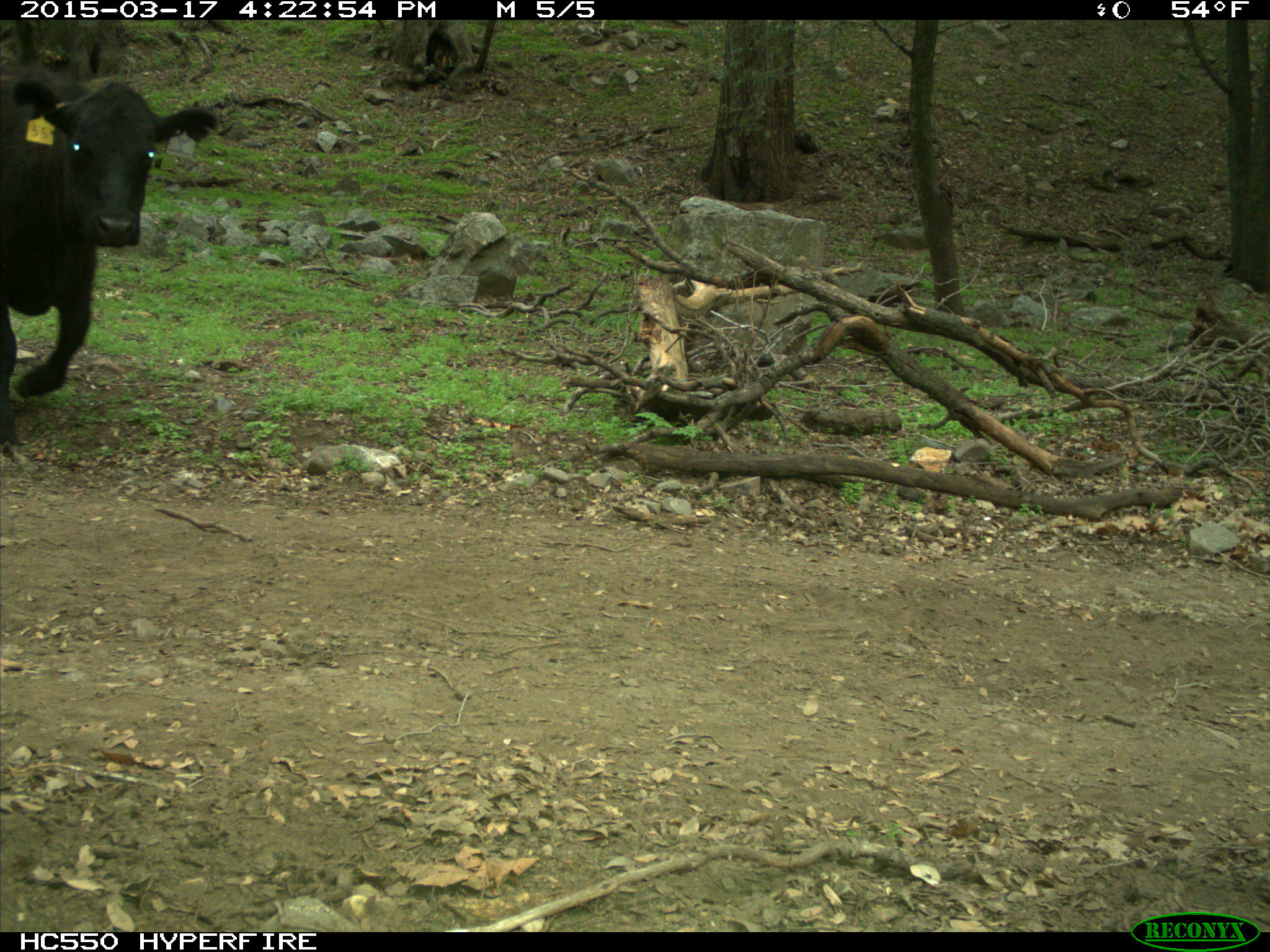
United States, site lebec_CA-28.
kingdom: Animalia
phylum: Chordata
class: Mammalia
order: Artiodactyla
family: Bovidae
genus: Bos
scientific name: Bos taurus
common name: domestic cow